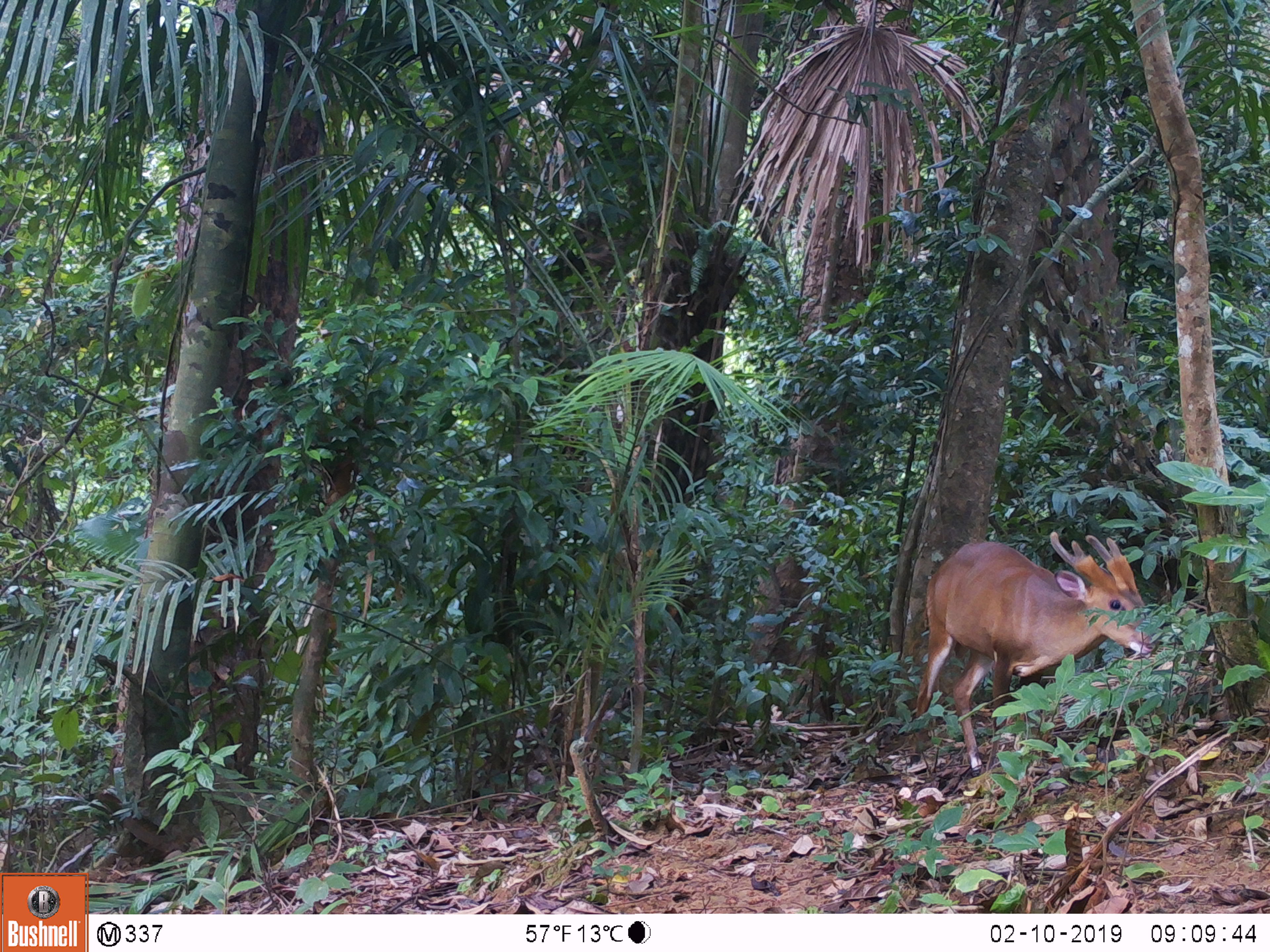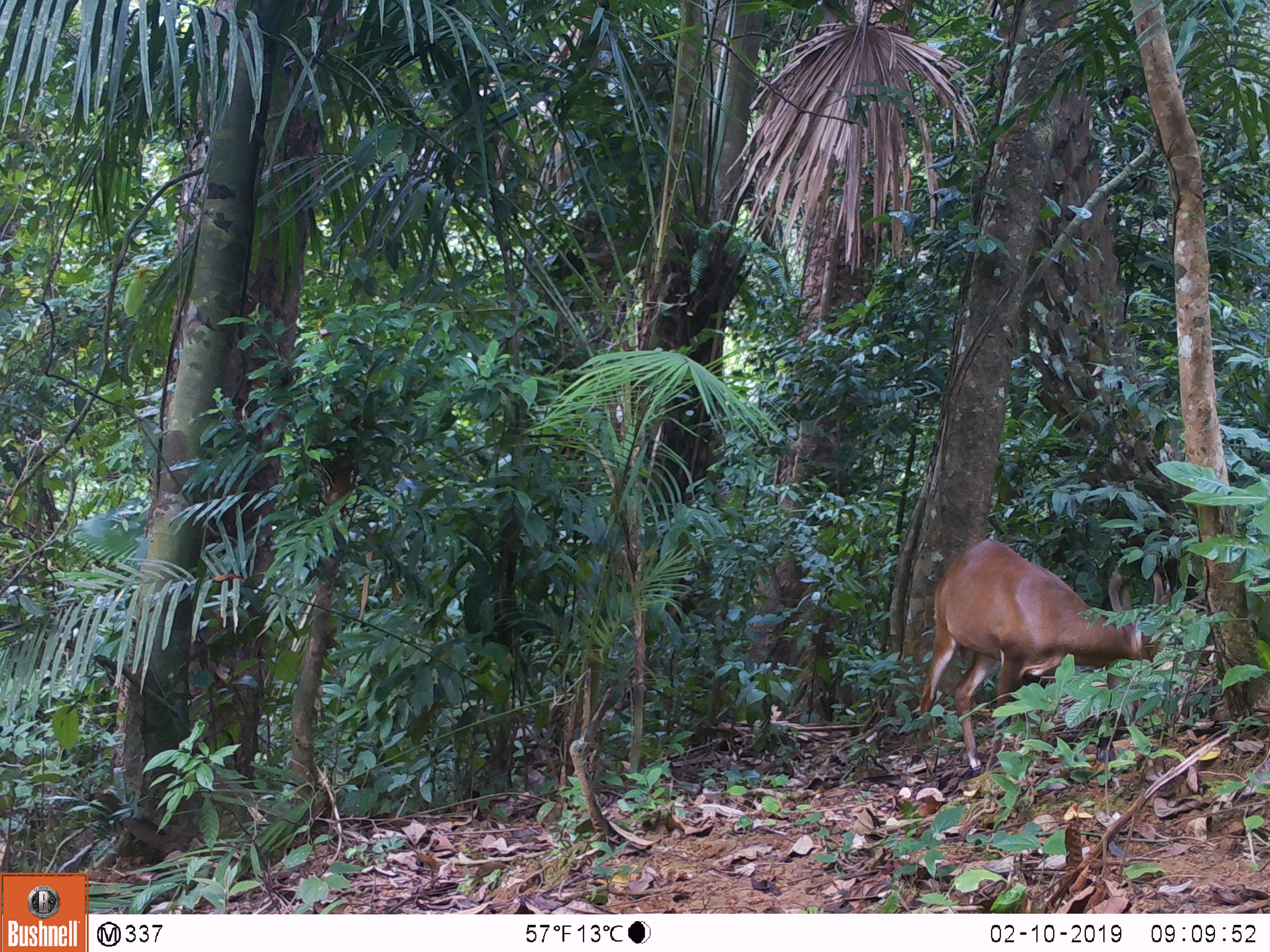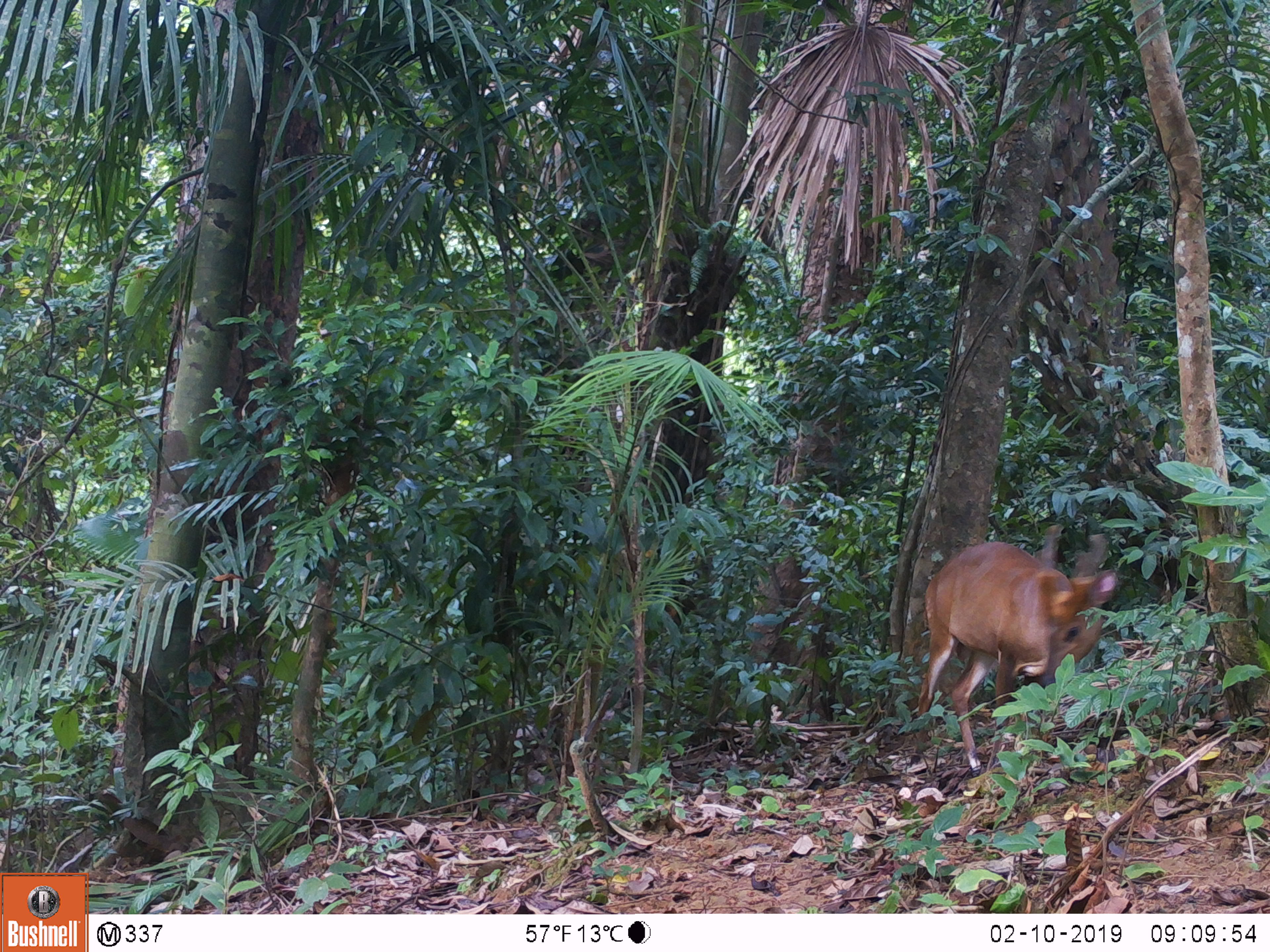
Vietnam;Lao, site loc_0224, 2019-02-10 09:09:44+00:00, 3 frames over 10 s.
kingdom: Animalia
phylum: Chordata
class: Mammalia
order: Artiodactyla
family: Cervidae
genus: Muntiacus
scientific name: Muntiacus vuquangensis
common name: large-antlered muntjac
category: large antlered muntjac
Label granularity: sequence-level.